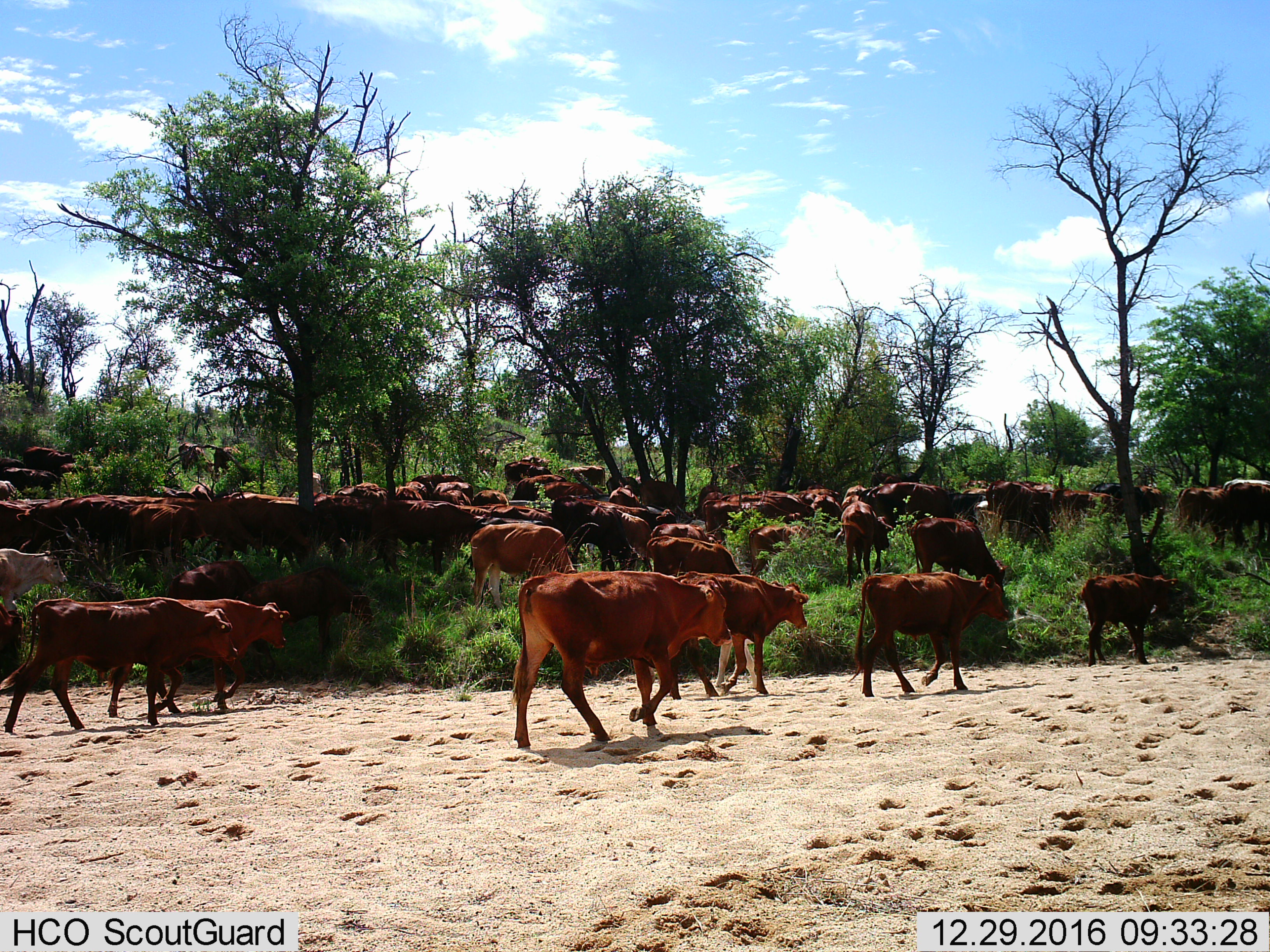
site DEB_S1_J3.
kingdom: Animalia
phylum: Chordata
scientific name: Vertebrata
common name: domestic animal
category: domesticanimal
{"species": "domesticanimal (domestic animal) (Vertebrata)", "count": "51+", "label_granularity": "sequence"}